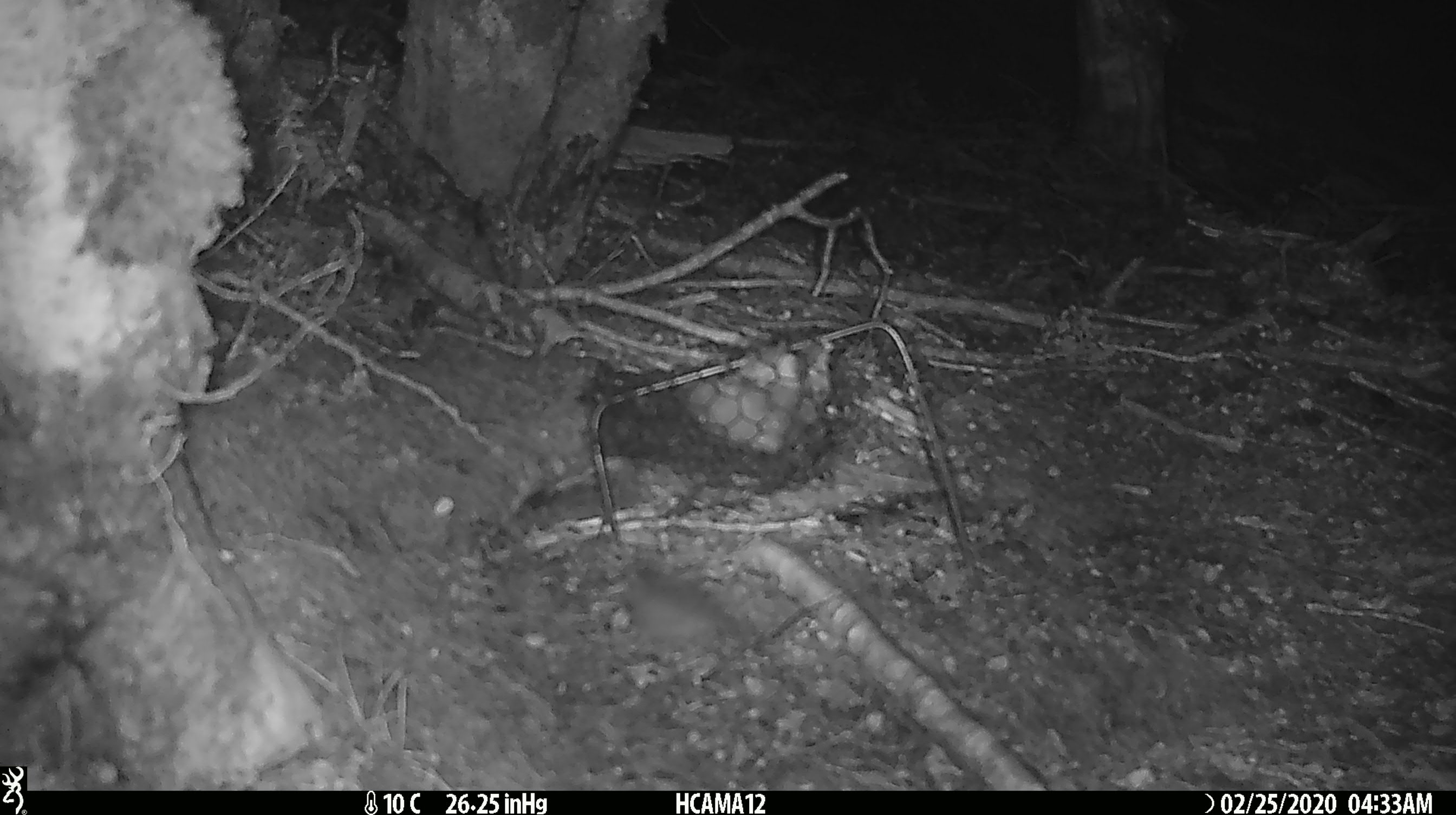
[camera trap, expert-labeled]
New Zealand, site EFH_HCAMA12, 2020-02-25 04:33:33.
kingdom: Animalia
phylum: Chordata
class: Mammalia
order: Rodentia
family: Muridae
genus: Mus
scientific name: Mus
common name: mouse